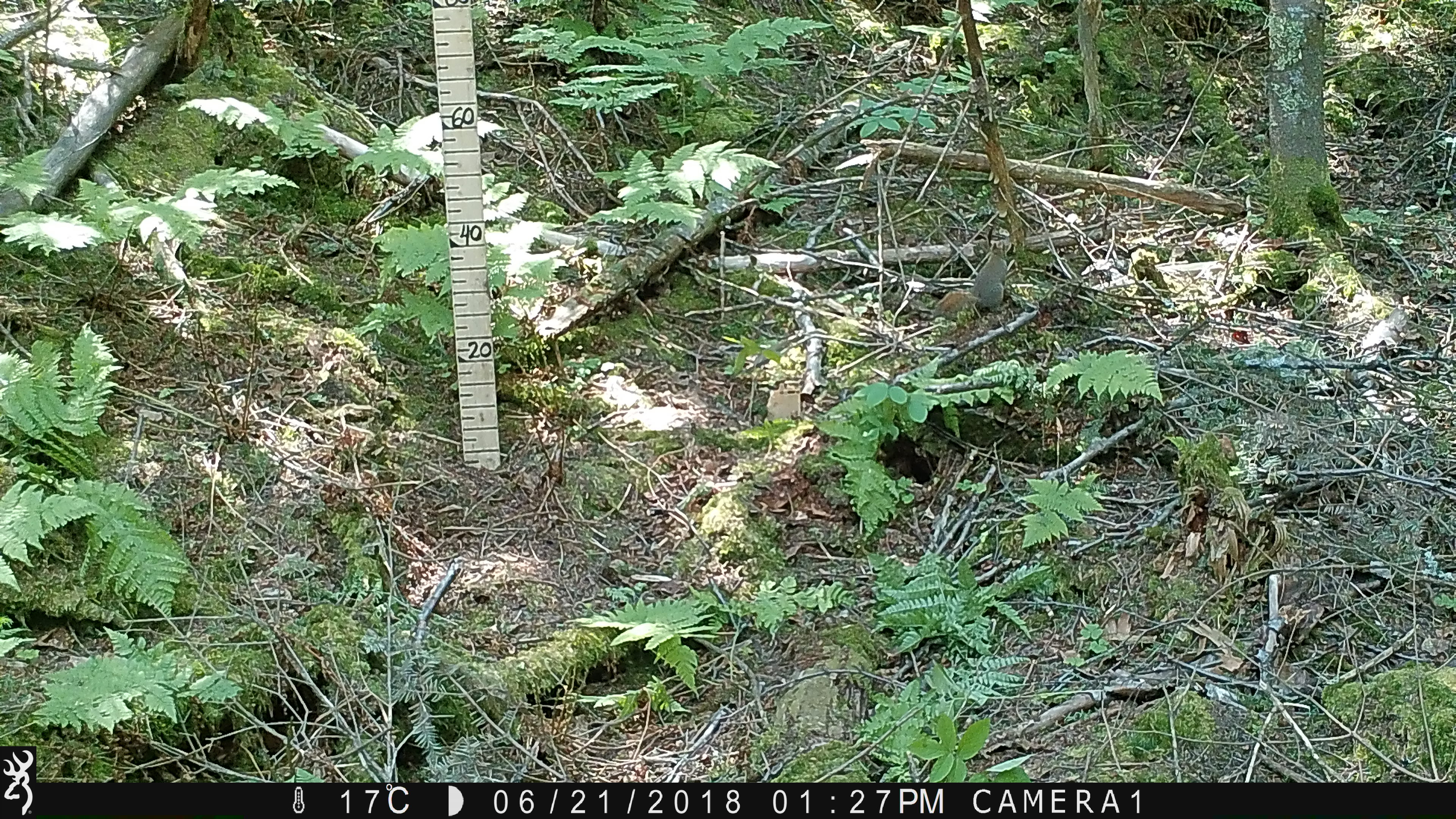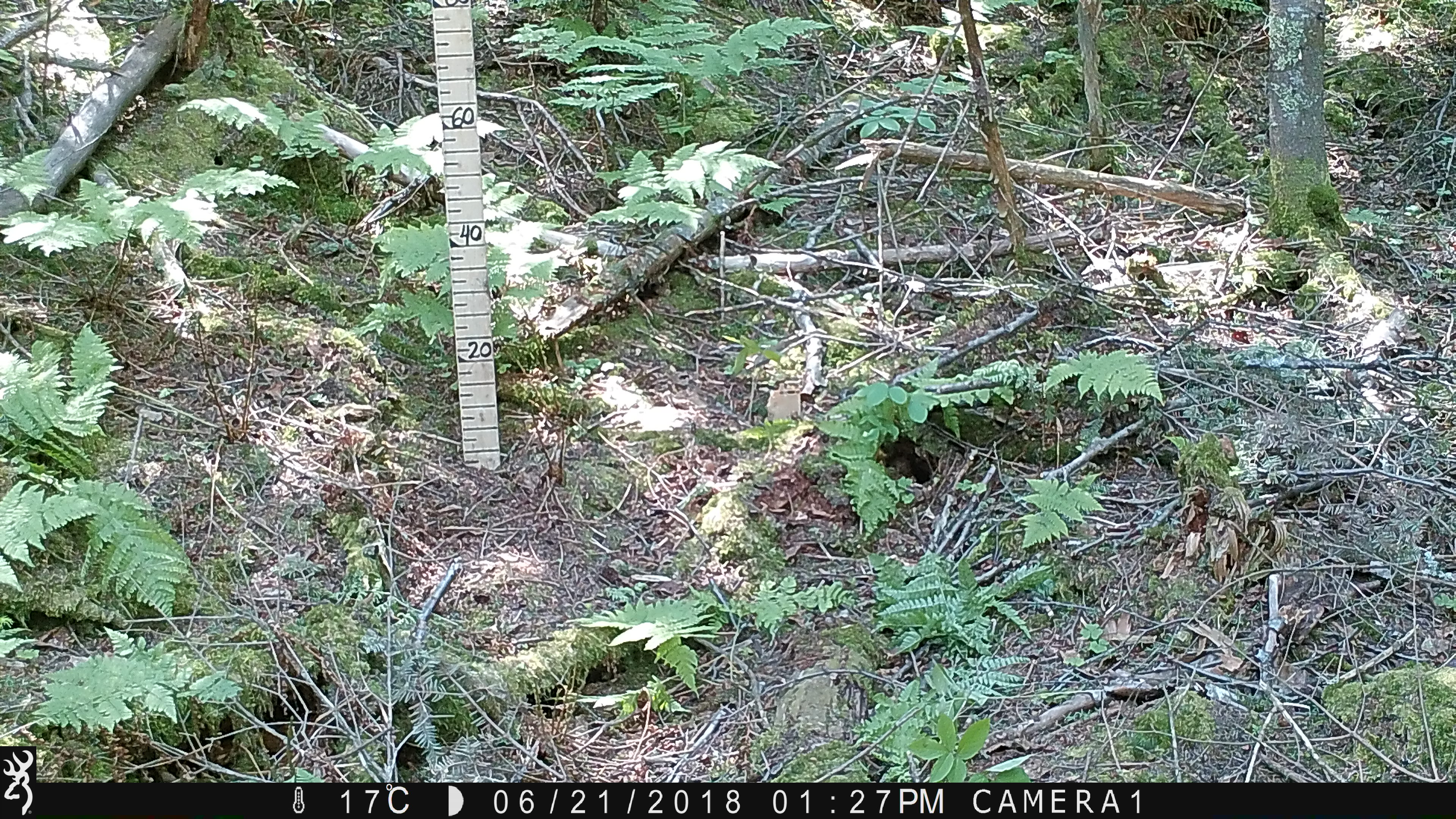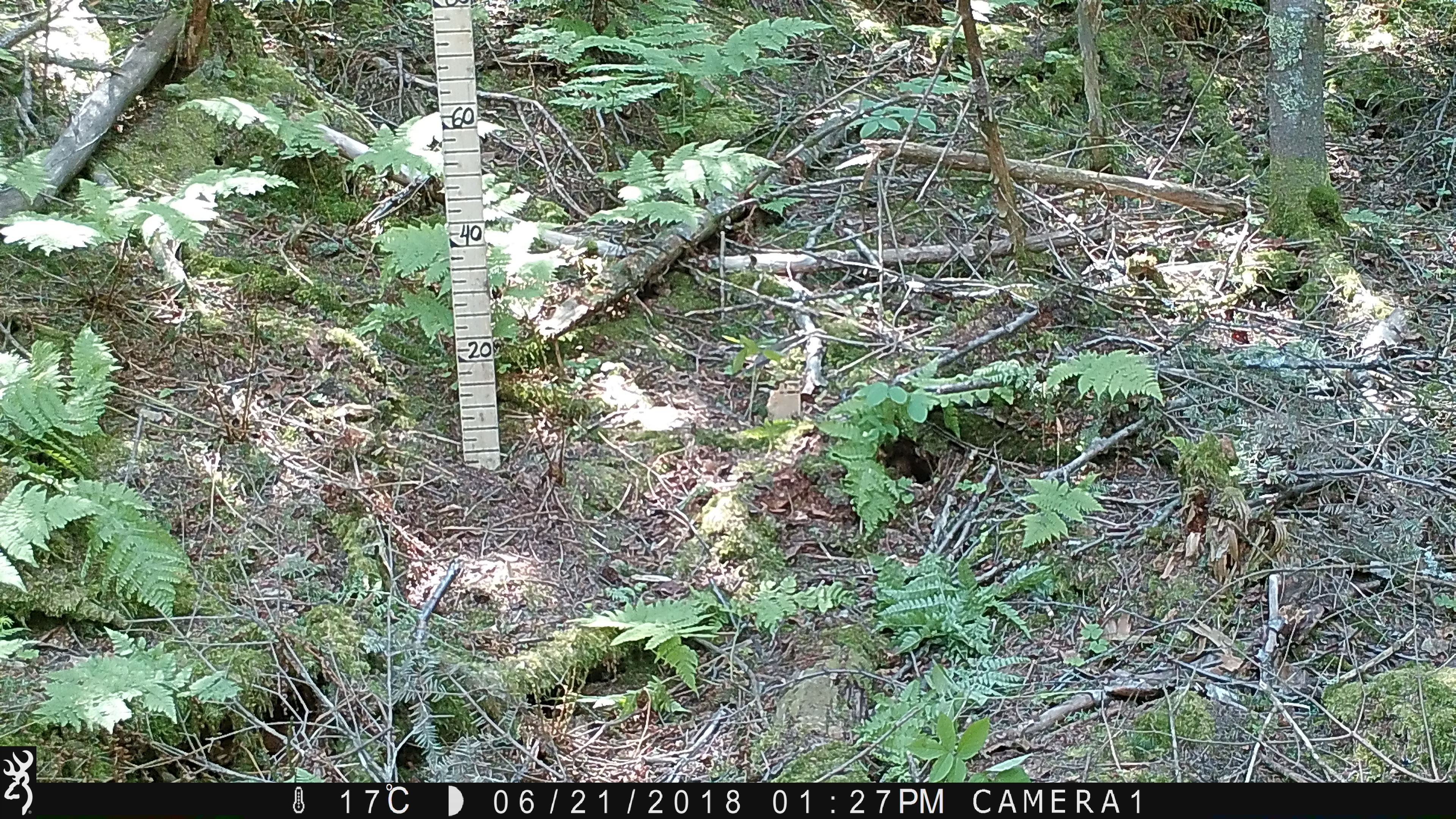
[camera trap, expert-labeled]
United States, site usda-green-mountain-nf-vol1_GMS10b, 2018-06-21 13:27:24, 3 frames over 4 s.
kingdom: Animalia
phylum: Chordata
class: Mammalia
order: Rodentia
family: Sciuridae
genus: Tamiasciurus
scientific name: Tamiasciurus hudsonicus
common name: red squirrel